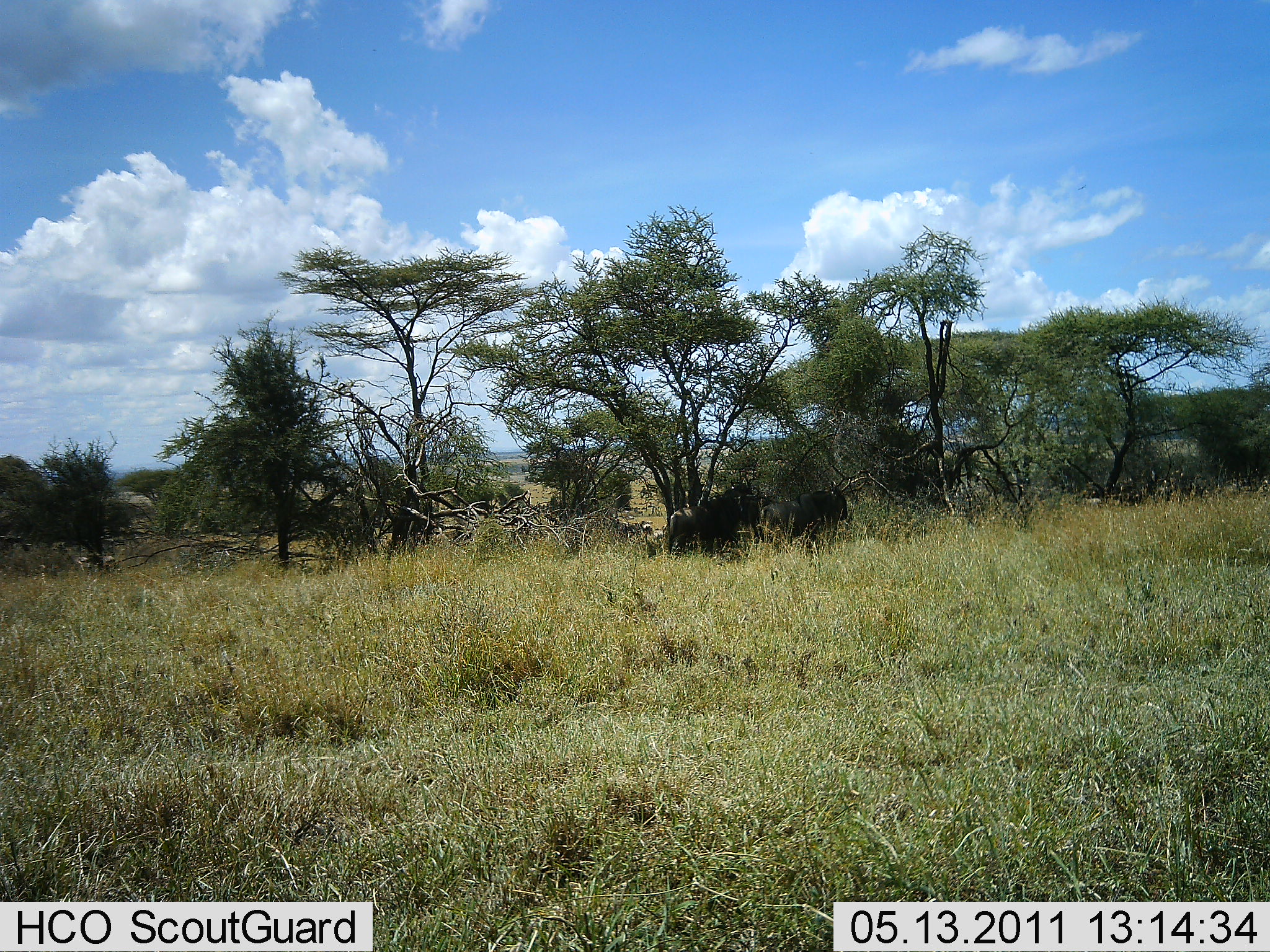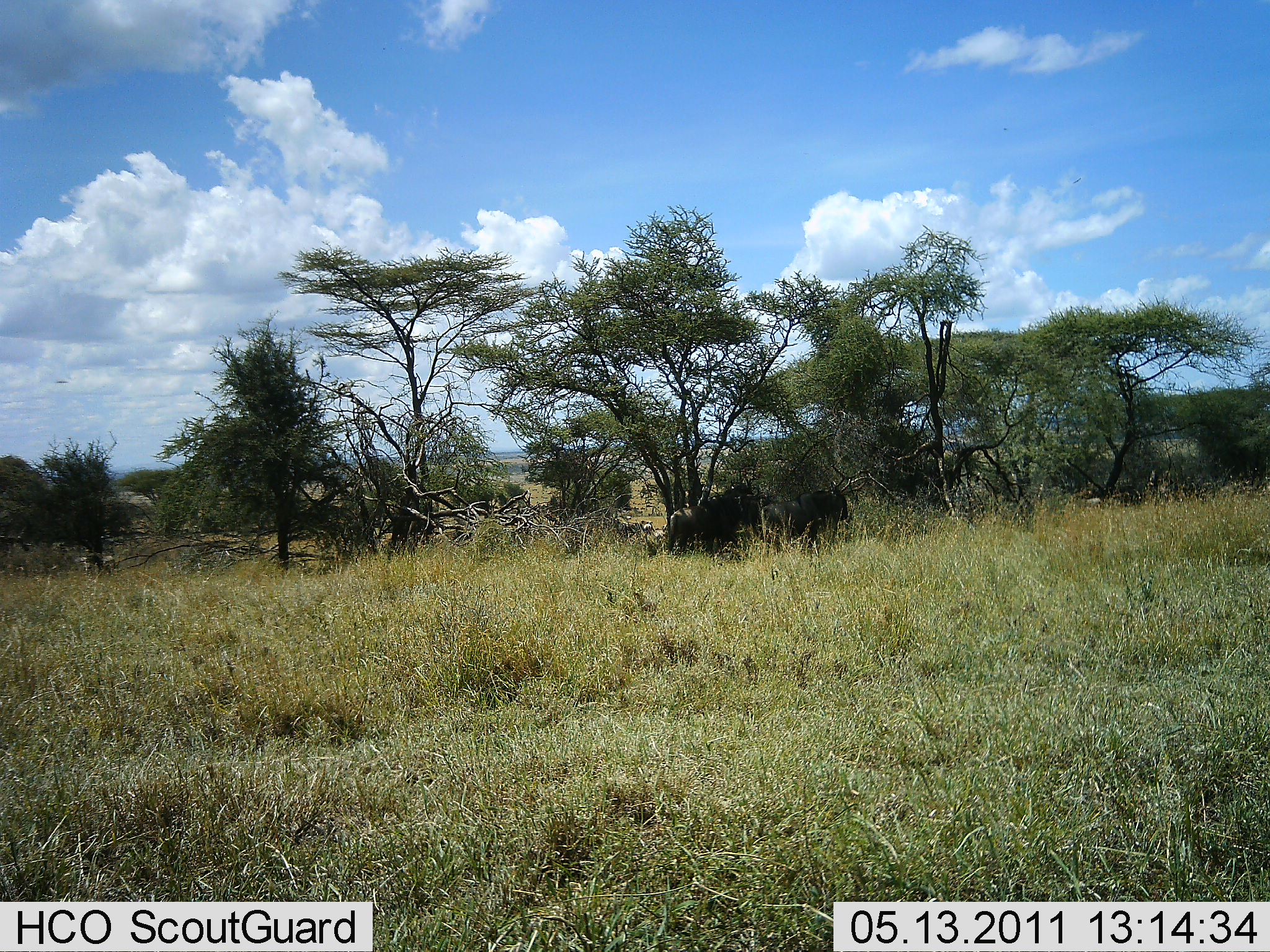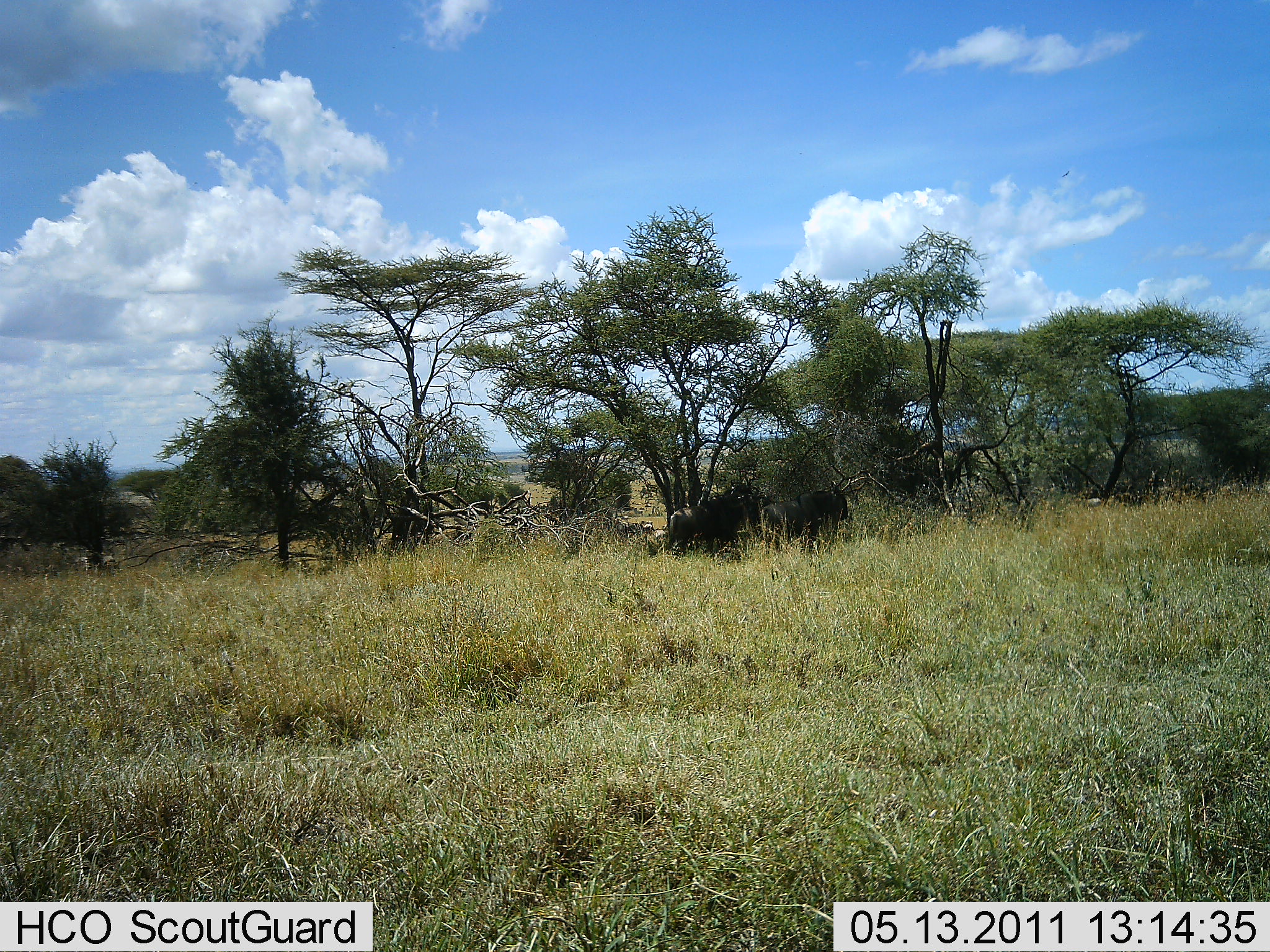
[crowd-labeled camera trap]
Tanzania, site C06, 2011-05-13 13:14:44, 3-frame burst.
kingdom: Animalia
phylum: Chordata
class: Mammalia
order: Artiodactyla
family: Bovidae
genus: Connochaetes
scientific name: Connochaetes taurinus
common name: blue wildebeest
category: wildebeest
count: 2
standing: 92%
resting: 17%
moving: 0%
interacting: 0%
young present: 0%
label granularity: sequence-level